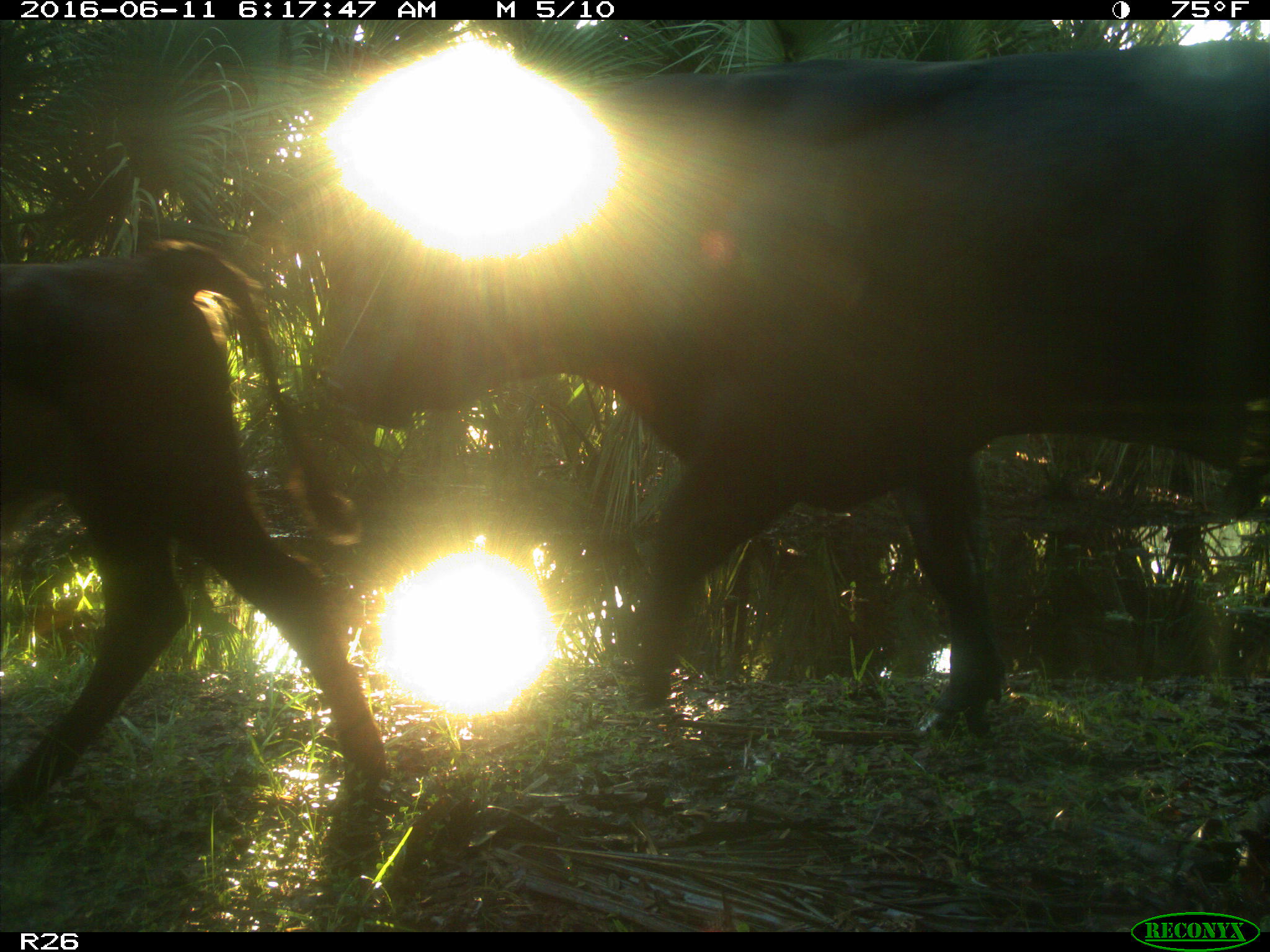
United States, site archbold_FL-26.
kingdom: Animalia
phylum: Chordata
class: Mammalia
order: Artiodactyla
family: Bovidae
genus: Bos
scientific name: Bos taurus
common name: domestic cow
Bos taurus (domestic cow).